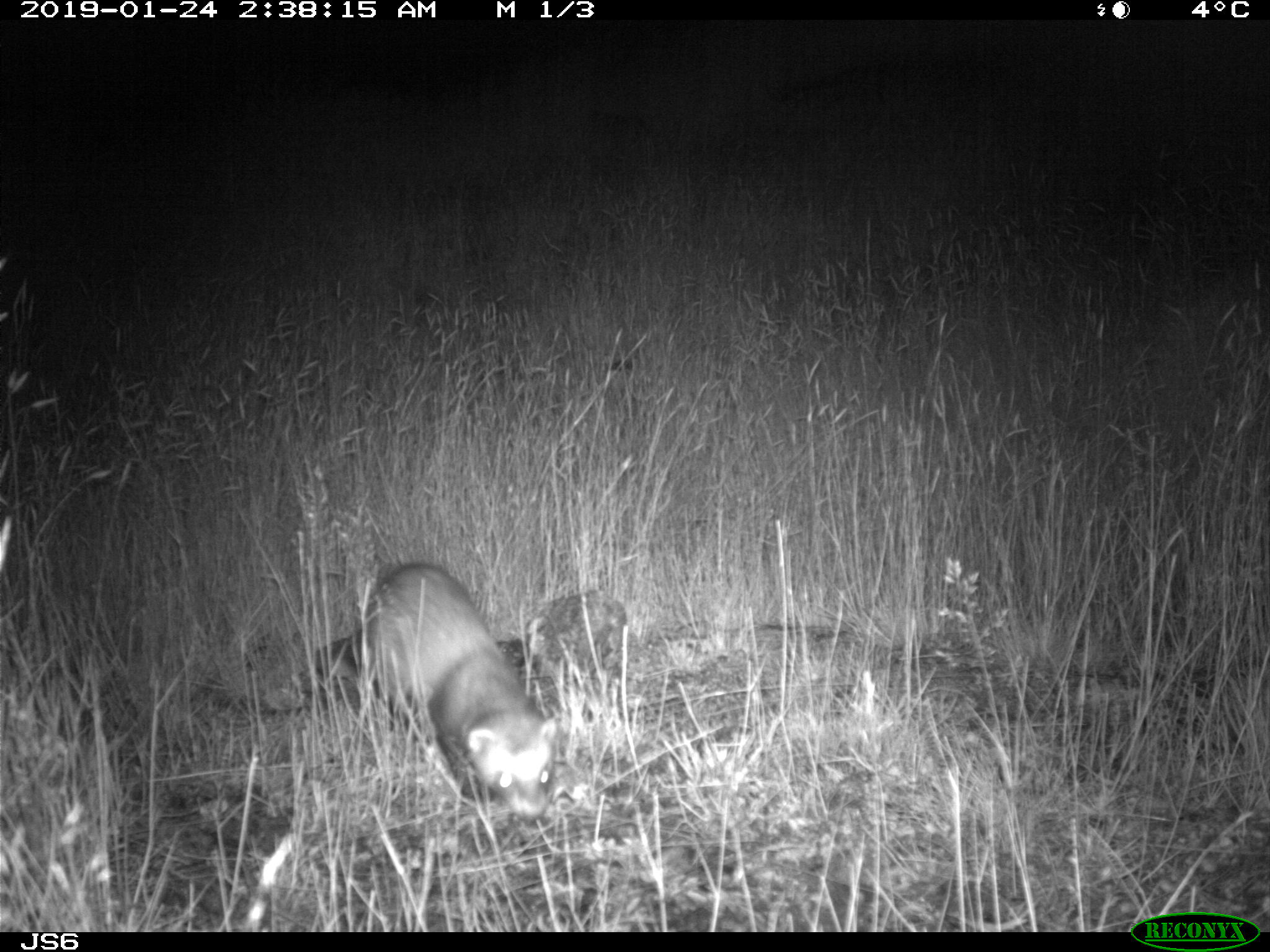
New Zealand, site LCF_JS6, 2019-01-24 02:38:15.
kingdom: Animalia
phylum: Chordata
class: Mammalia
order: Carnivora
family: Mustelidae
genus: Mustela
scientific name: Mustela furo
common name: ferret